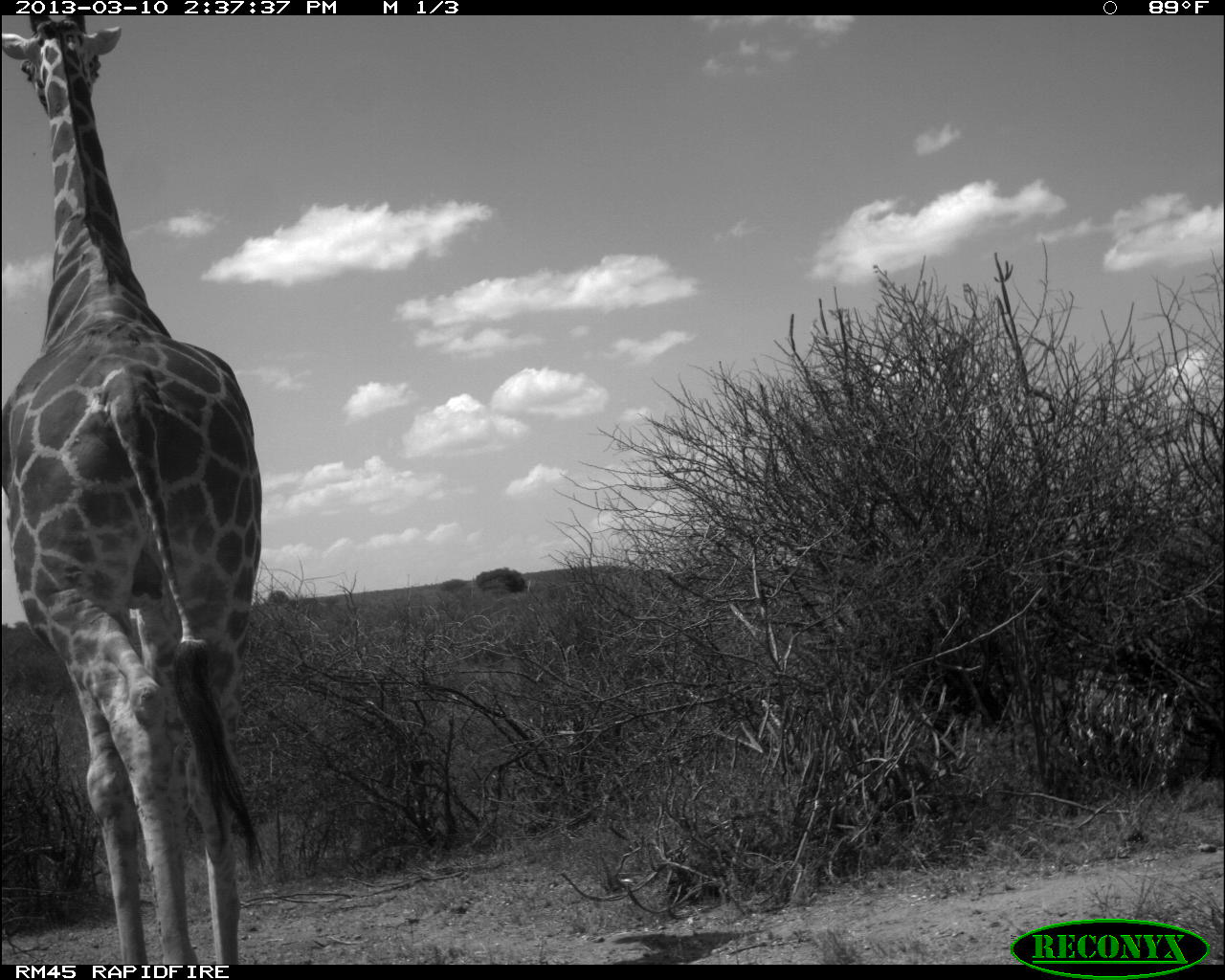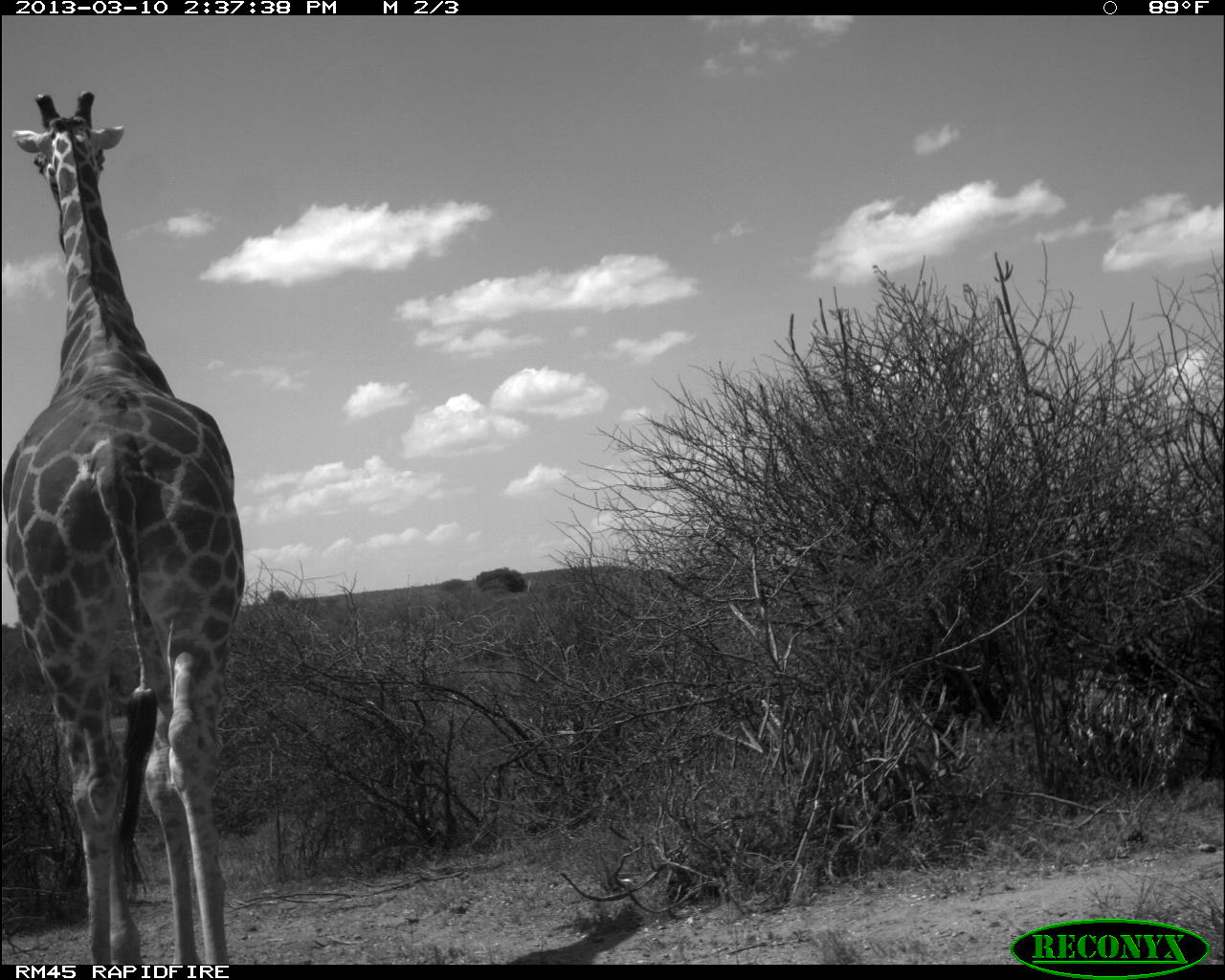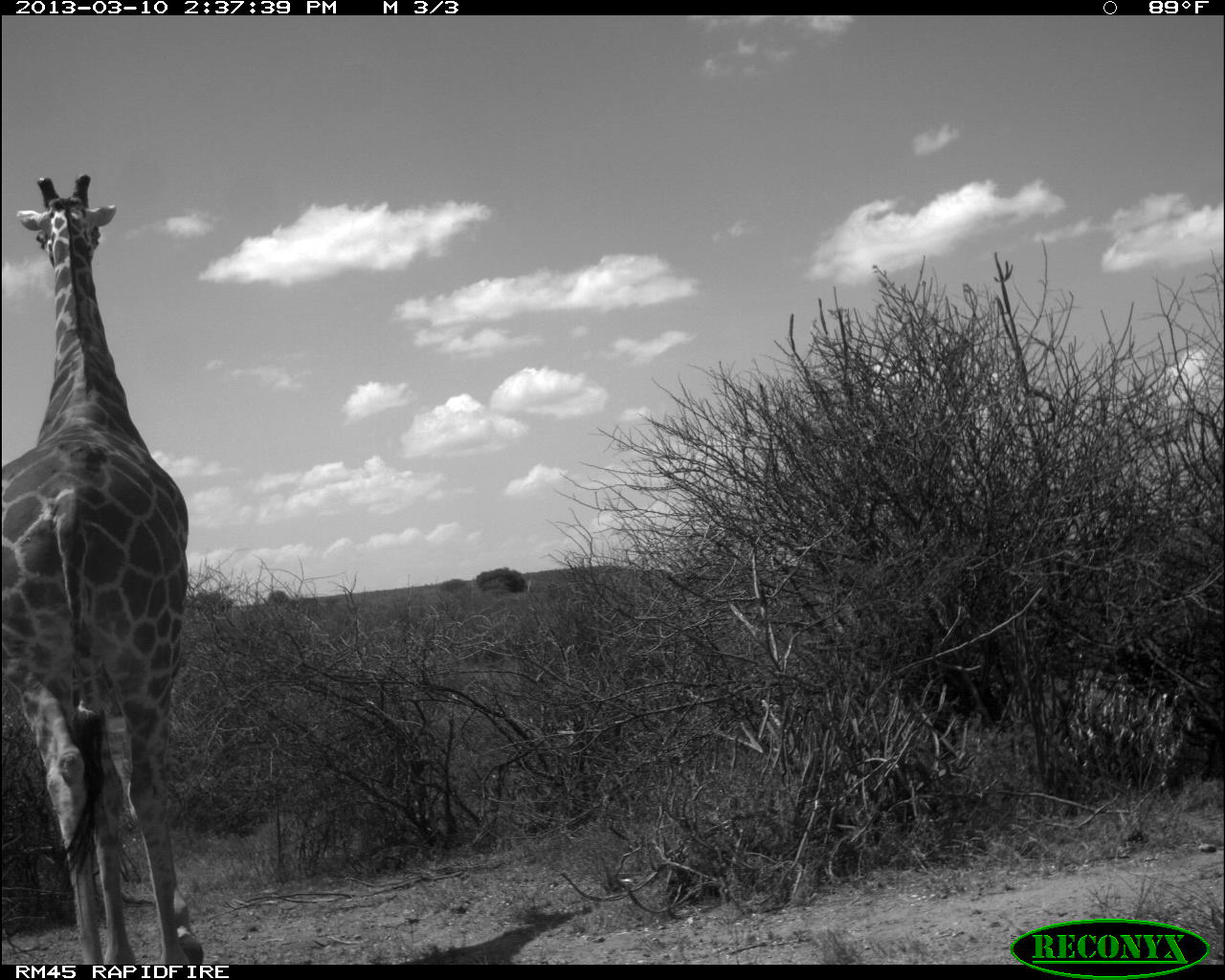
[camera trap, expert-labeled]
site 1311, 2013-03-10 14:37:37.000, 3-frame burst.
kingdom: Animalia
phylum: Chordata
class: Mammalia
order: Artiodactyla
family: Giraffidae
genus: Giraffa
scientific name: Giraffa camelopardalis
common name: giraffe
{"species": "Giraffa camelopardalis (giraffe)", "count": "1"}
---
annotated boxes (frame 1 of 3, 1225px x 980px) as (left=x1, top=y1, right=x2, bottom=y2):
giraffa camelopardalis: (left=0, top=10, right=268, bottom=963)